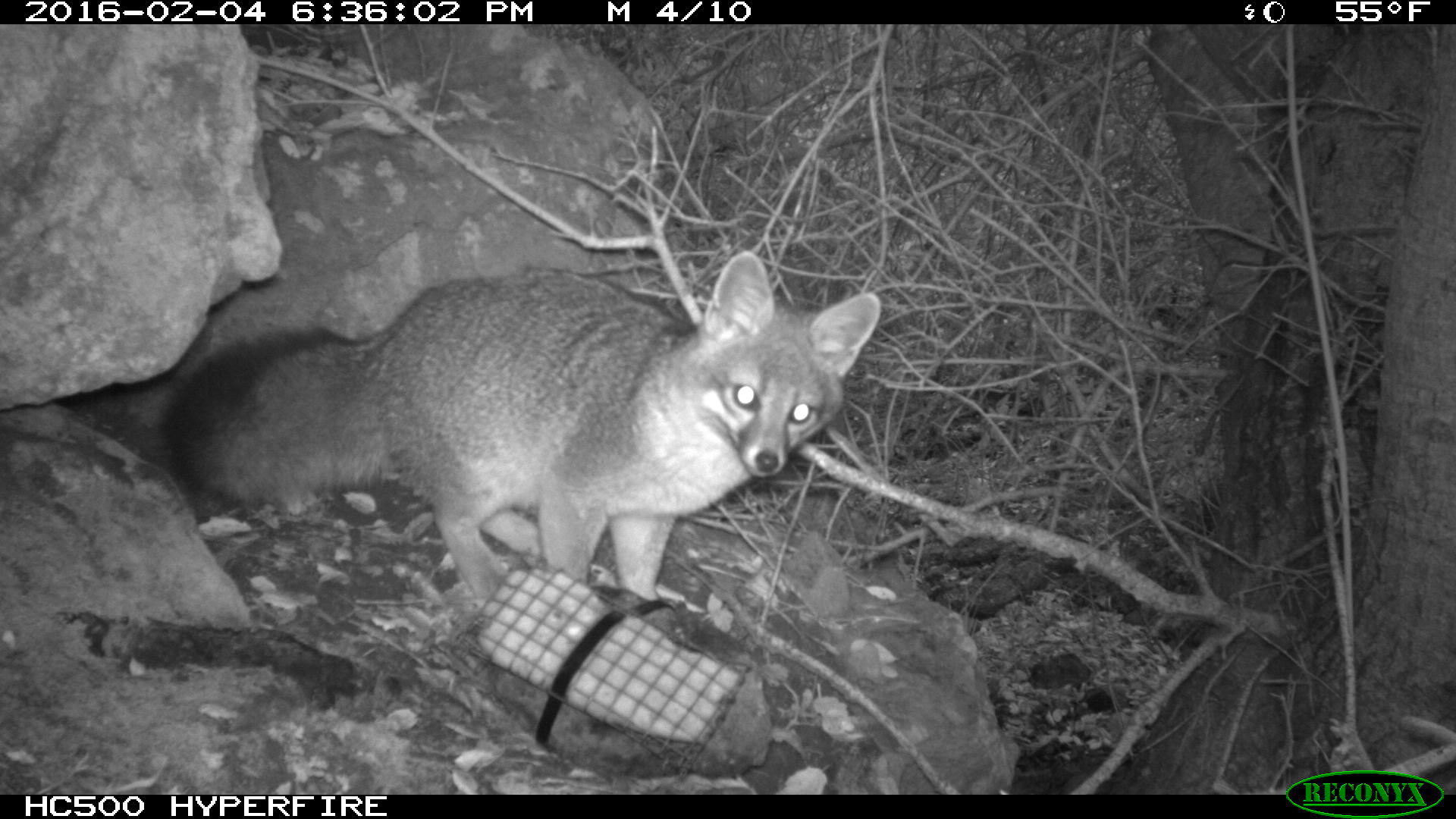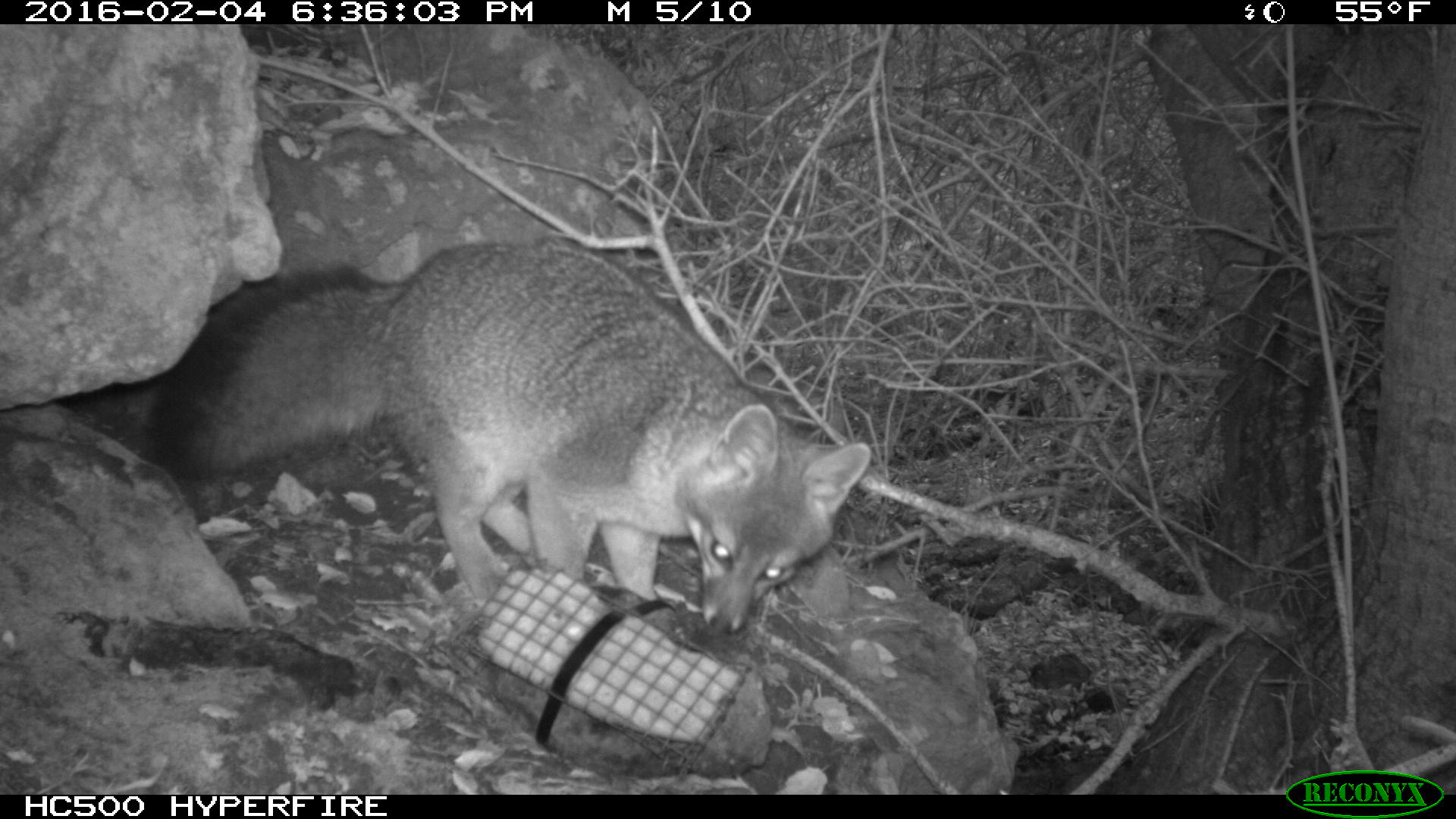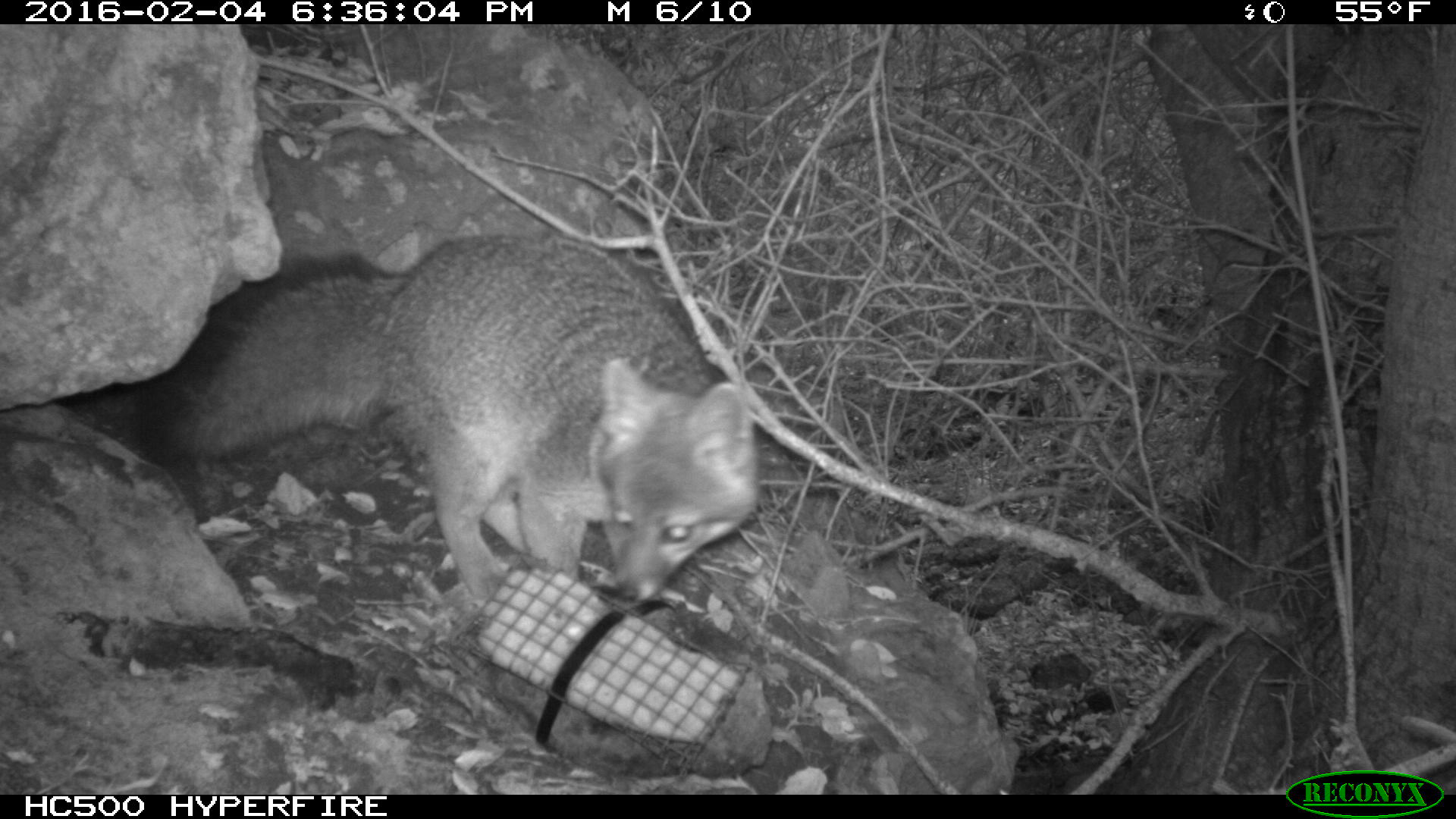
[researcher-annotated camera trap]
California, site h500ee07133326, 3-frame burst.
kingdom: Animalia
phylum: Chordata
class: Mammalia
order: Carnivora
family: Canidae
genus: Urocyon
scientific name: Urocyon littoralis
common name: island fox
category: fox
Fox (island fox) (Urocyon littoralis).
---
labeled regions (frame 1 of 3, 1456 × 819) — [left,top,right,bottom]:
fox: [163,250,880,595]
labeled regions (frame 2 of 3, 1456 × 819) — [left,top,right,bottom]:
fox: [146,239,871,635]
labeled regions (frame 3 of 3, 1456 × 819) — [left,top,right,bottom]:
fox: [143,230,758,604]